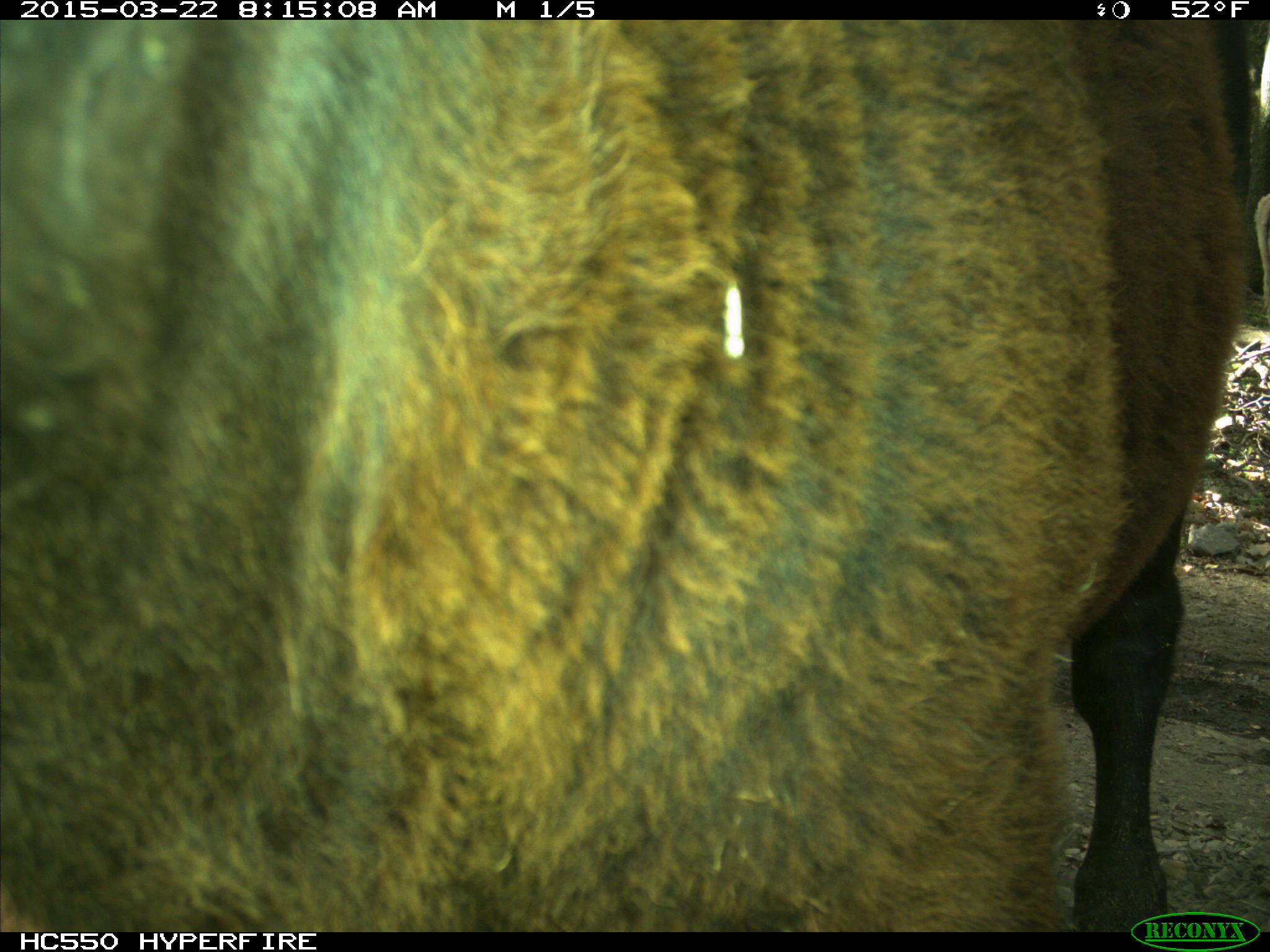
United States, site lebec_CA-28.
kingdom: Animalia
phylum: Chordata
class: Mammalia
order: Artiodactyla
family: Bovidae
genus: Bos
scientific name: Bos taurus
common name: domestic cow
Bos taurus (domestic cow).